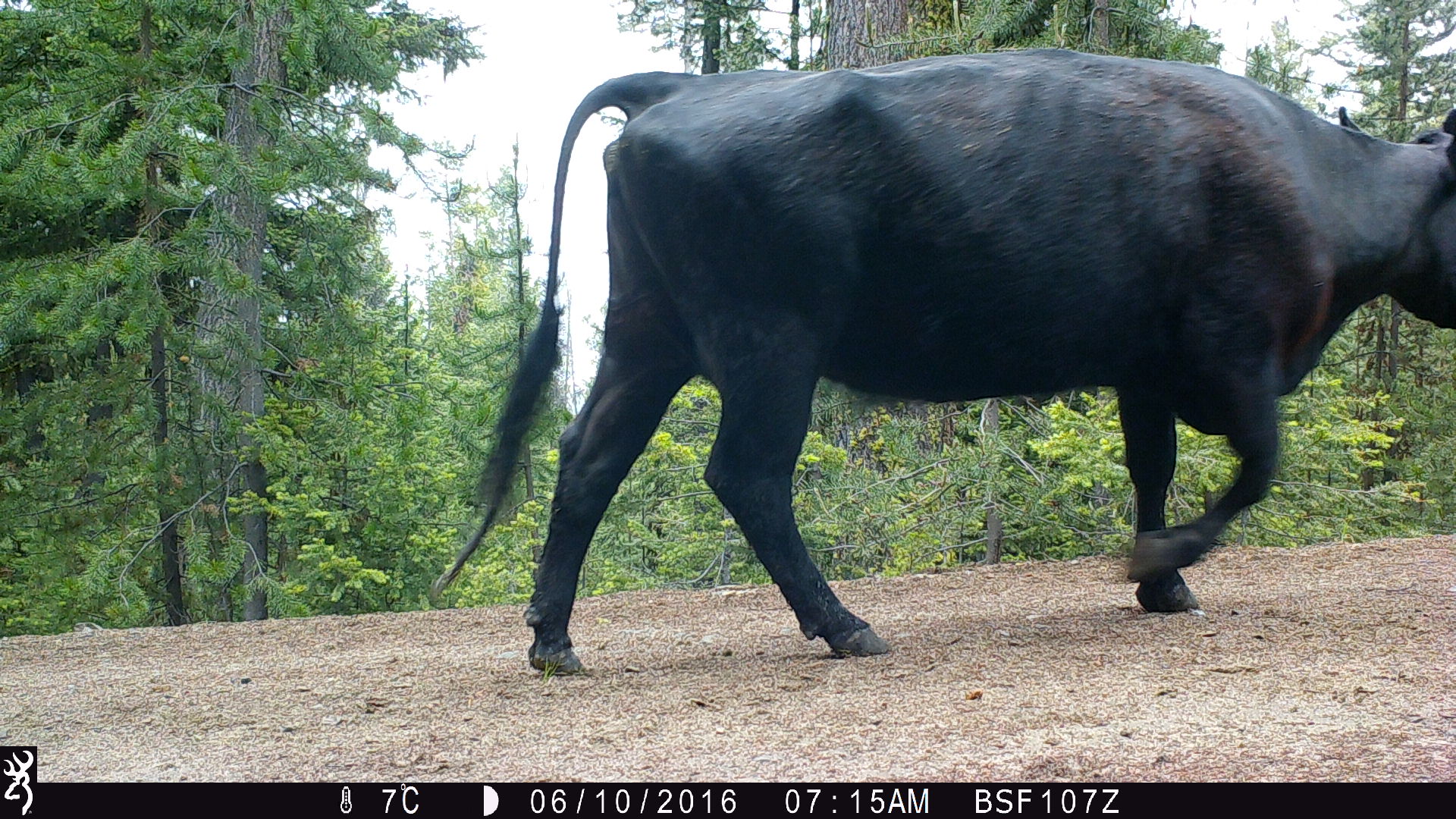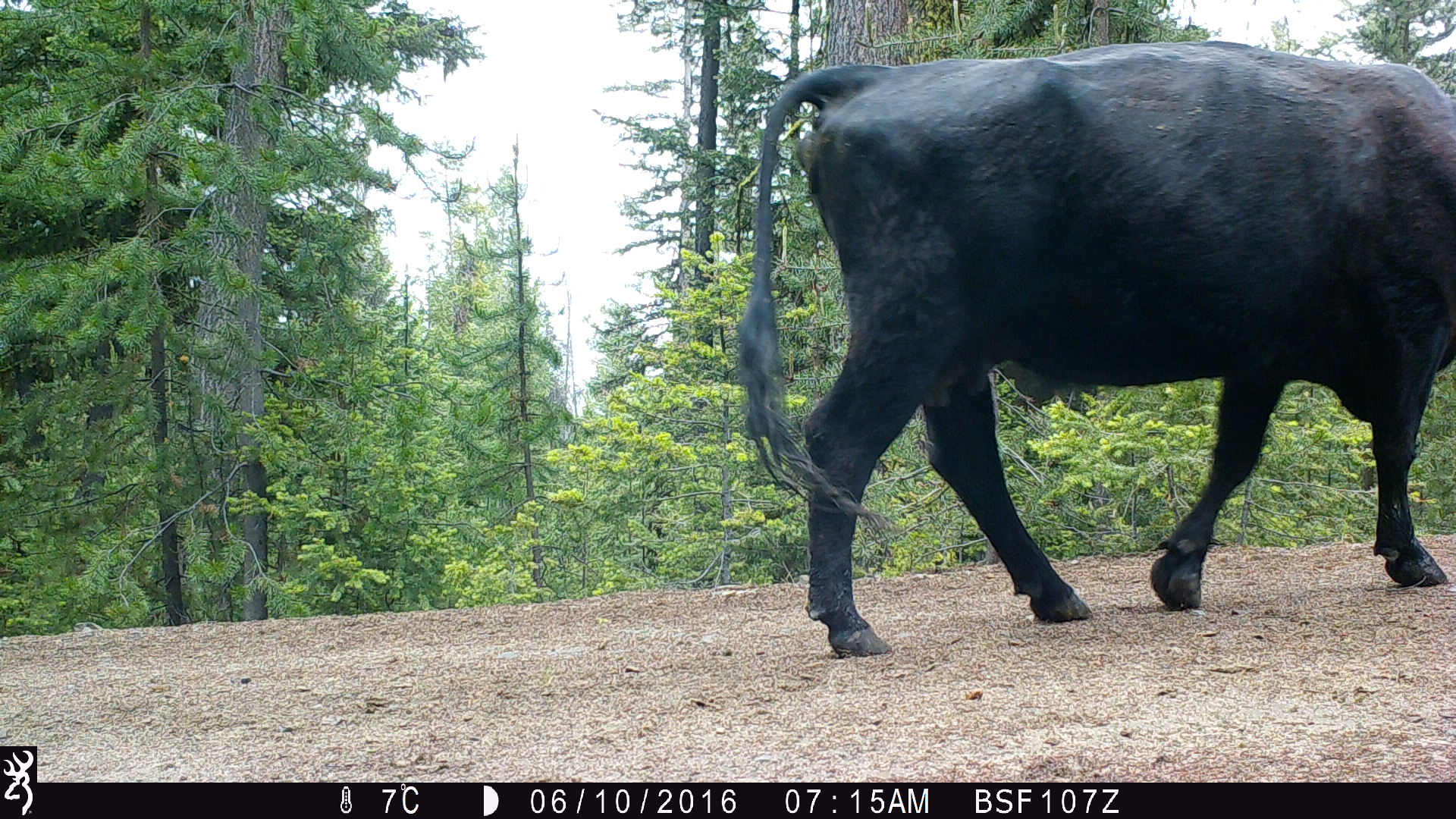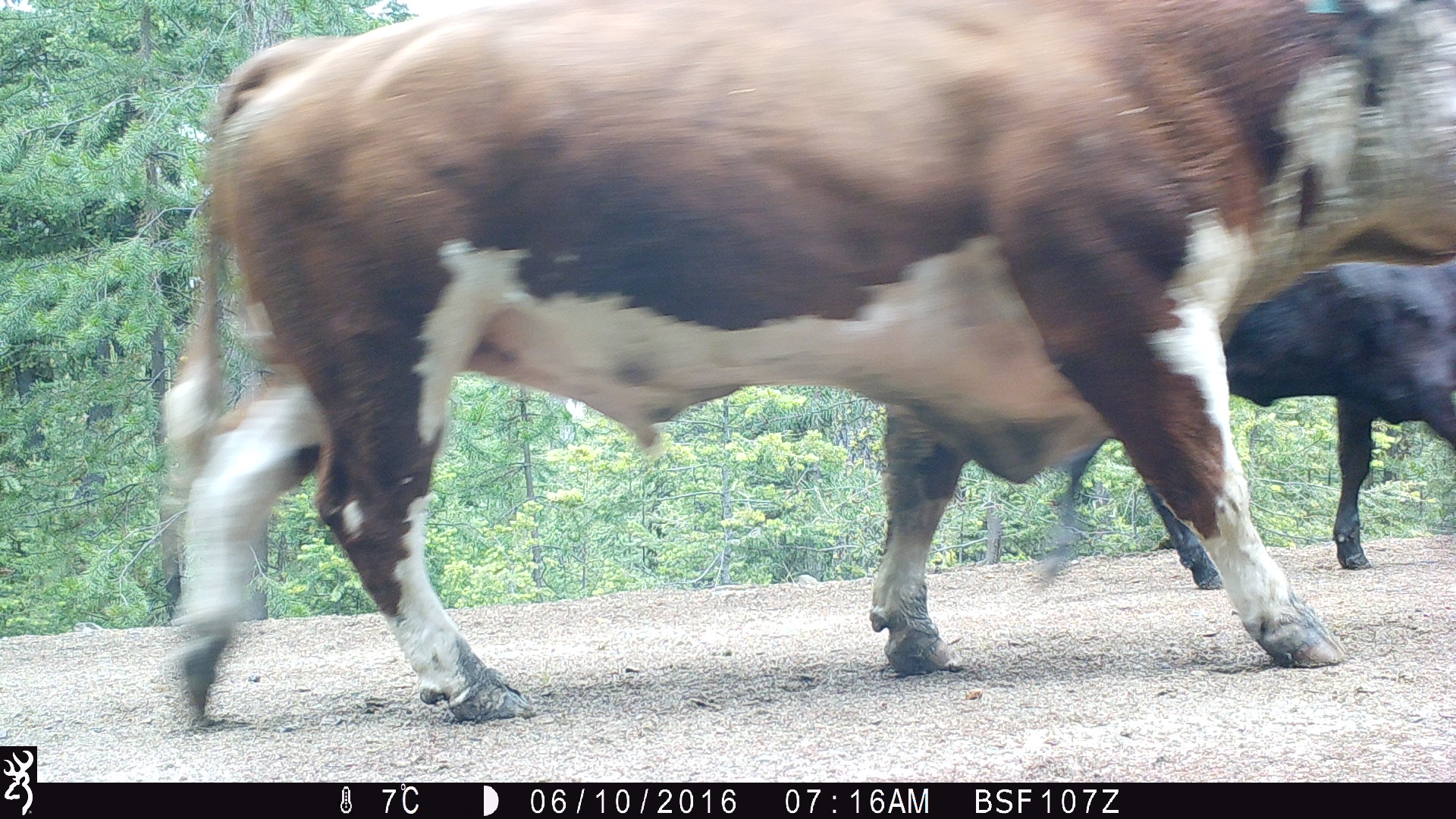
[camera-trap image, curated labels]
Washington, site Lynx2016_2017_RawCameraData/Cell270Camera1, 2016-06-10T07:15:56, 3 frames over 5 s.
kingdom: Animalia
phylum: Chordata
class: Mammalia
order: Artiodactyla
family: Bovidae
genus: Bos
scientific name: Bos taurus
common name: domestic cattle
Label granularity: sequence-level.